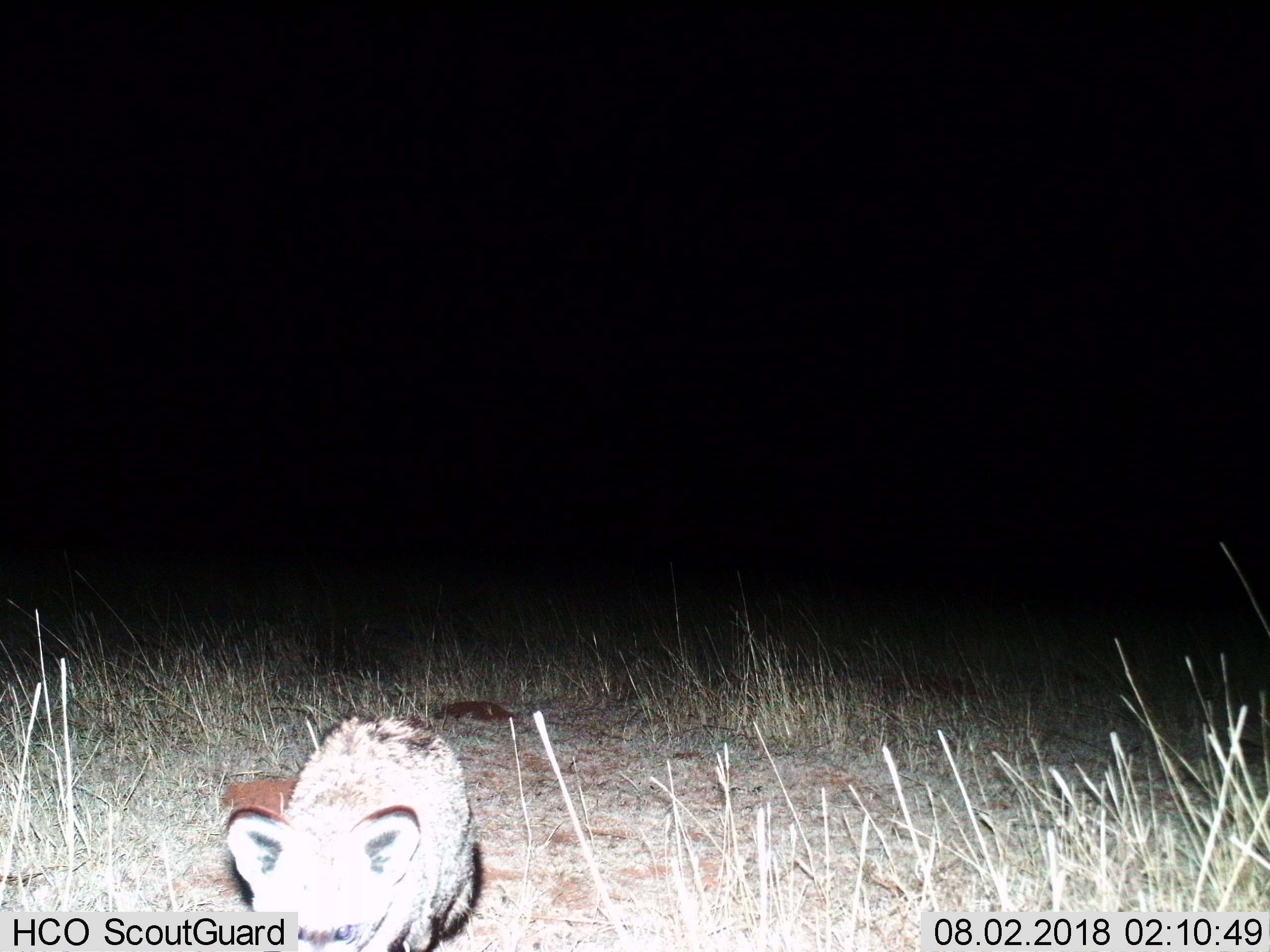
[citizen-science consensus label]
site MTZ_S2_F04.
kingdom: Animalia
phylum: Chordata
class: Mammalia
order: Carnivora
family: Canidae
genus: Otocyon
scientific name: Otocyon megalotis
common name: bat-eared fox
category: foxbateared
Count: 1.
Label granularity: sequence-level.